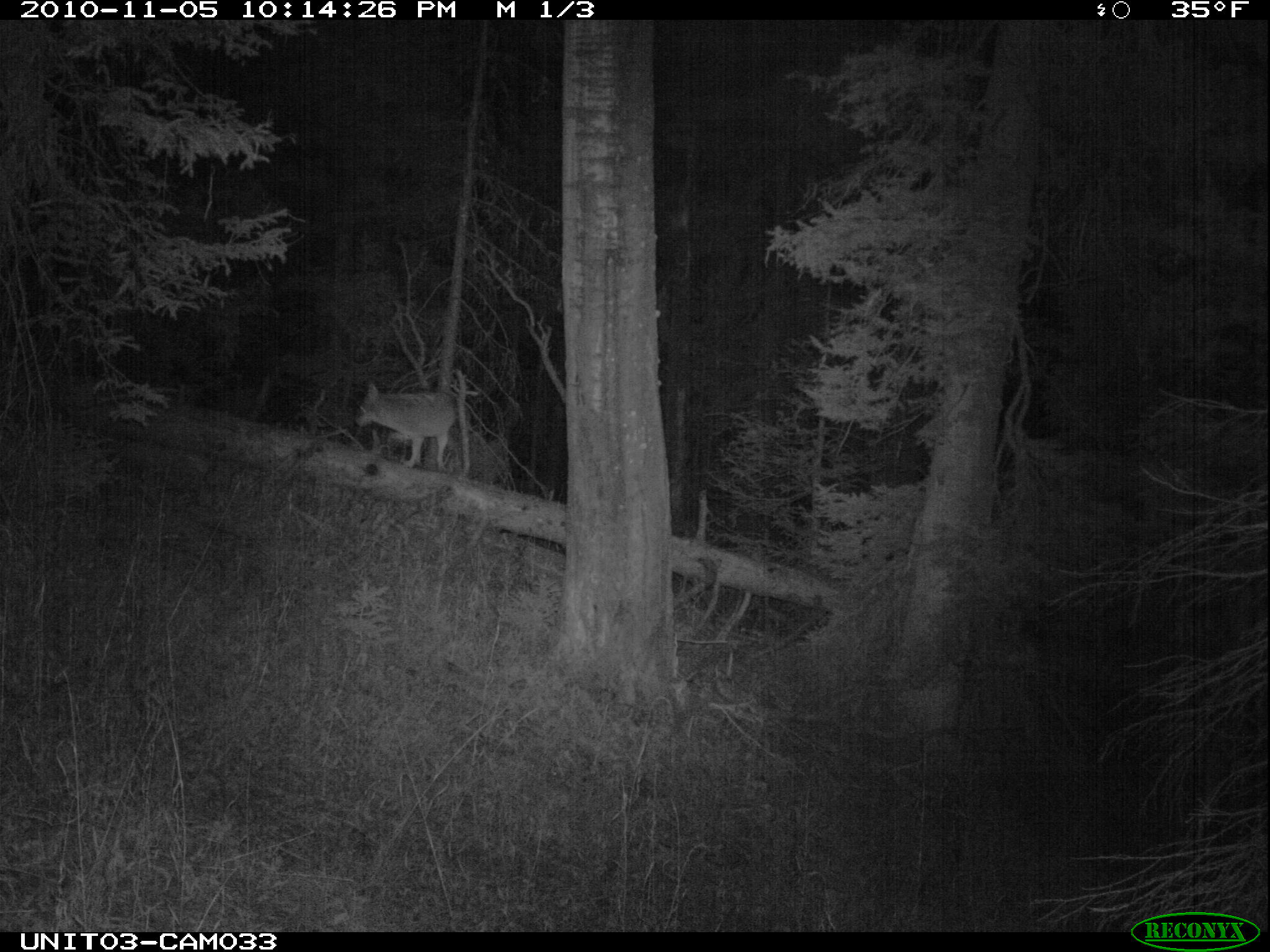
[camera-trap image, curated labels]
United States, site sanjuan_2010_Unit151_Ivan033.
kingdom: Animalia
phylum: Chordata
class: Mammalia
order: Carnivora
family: Canidae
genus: Canis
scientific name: Canis latrans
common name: coyote